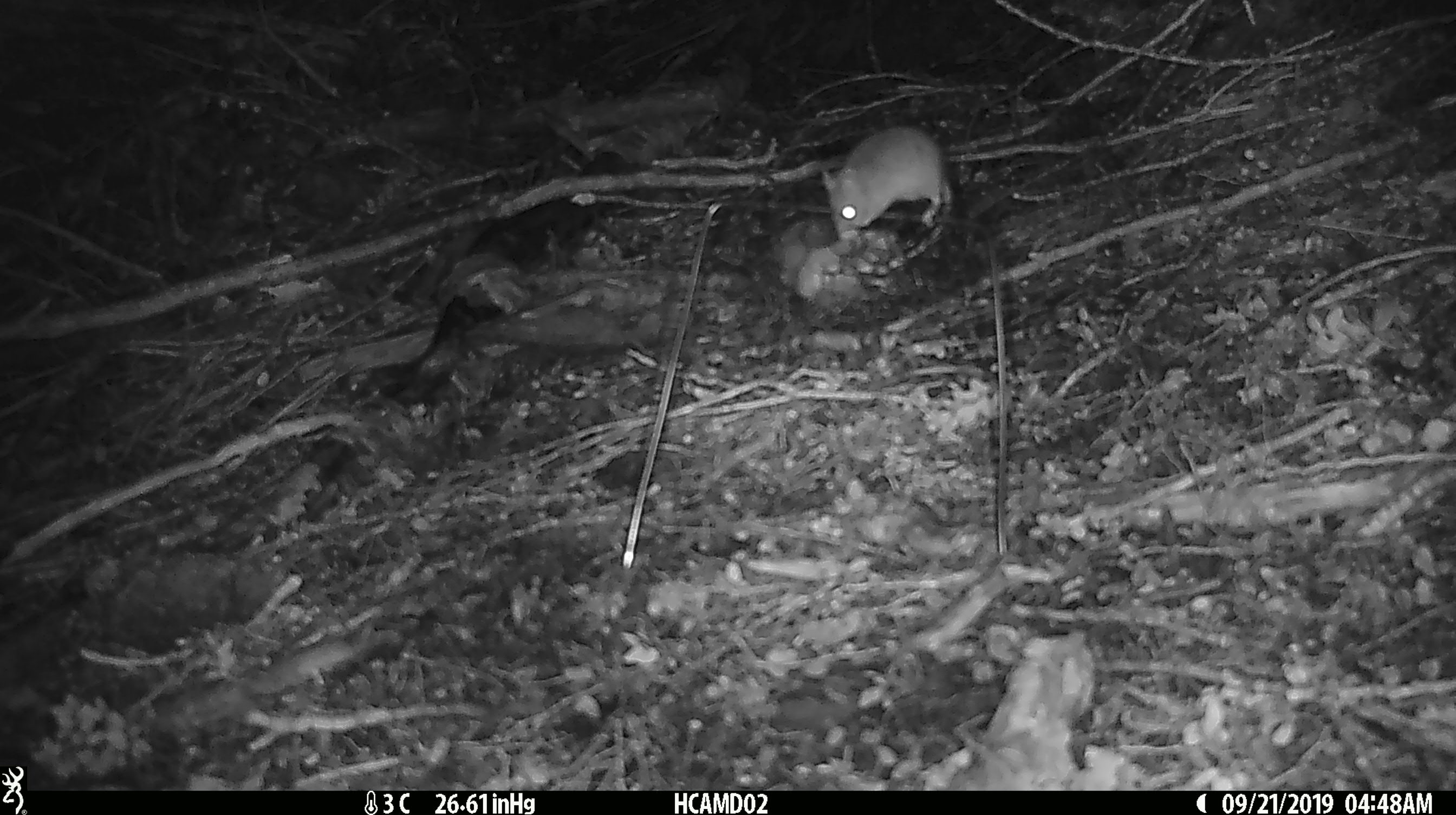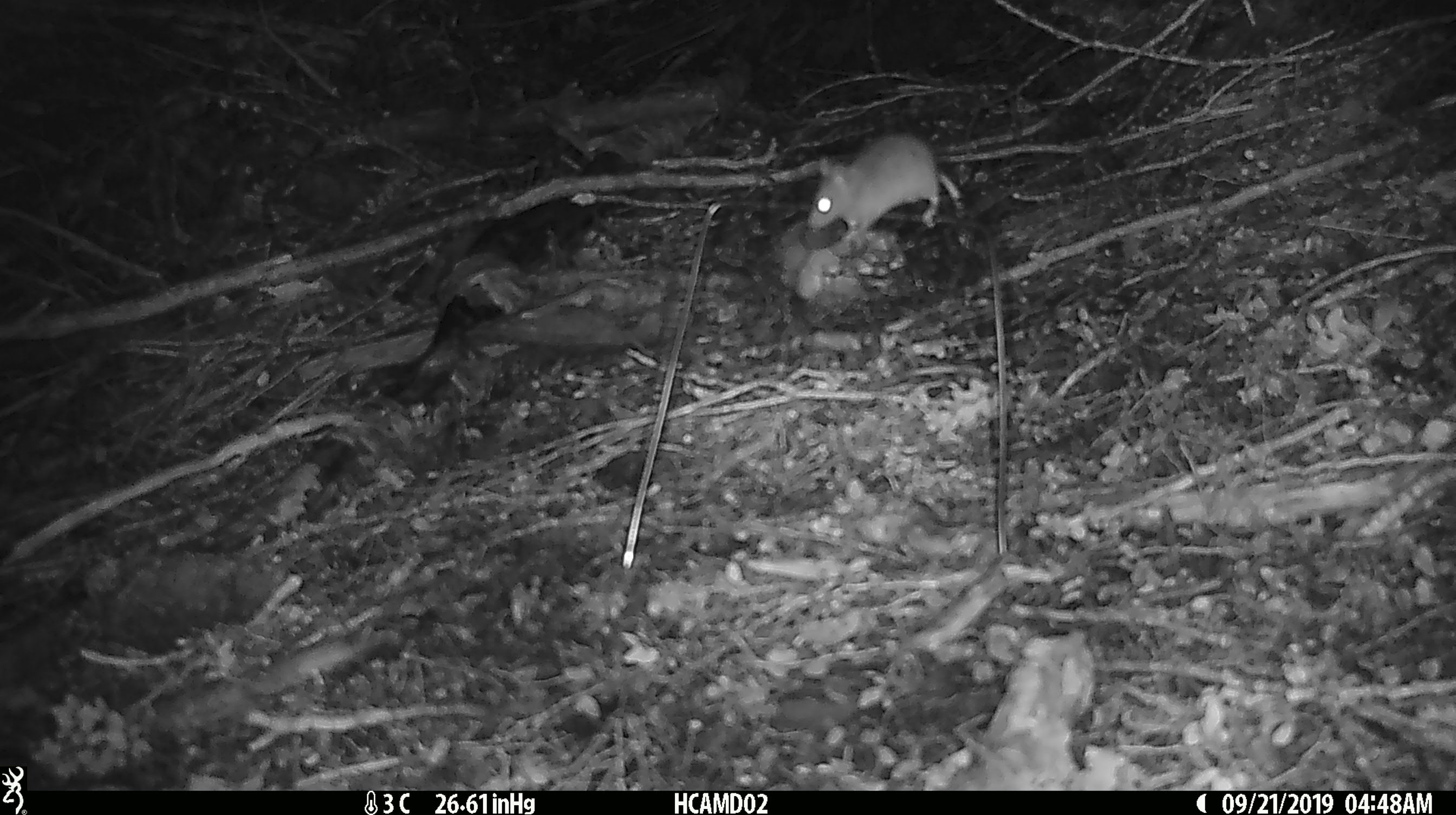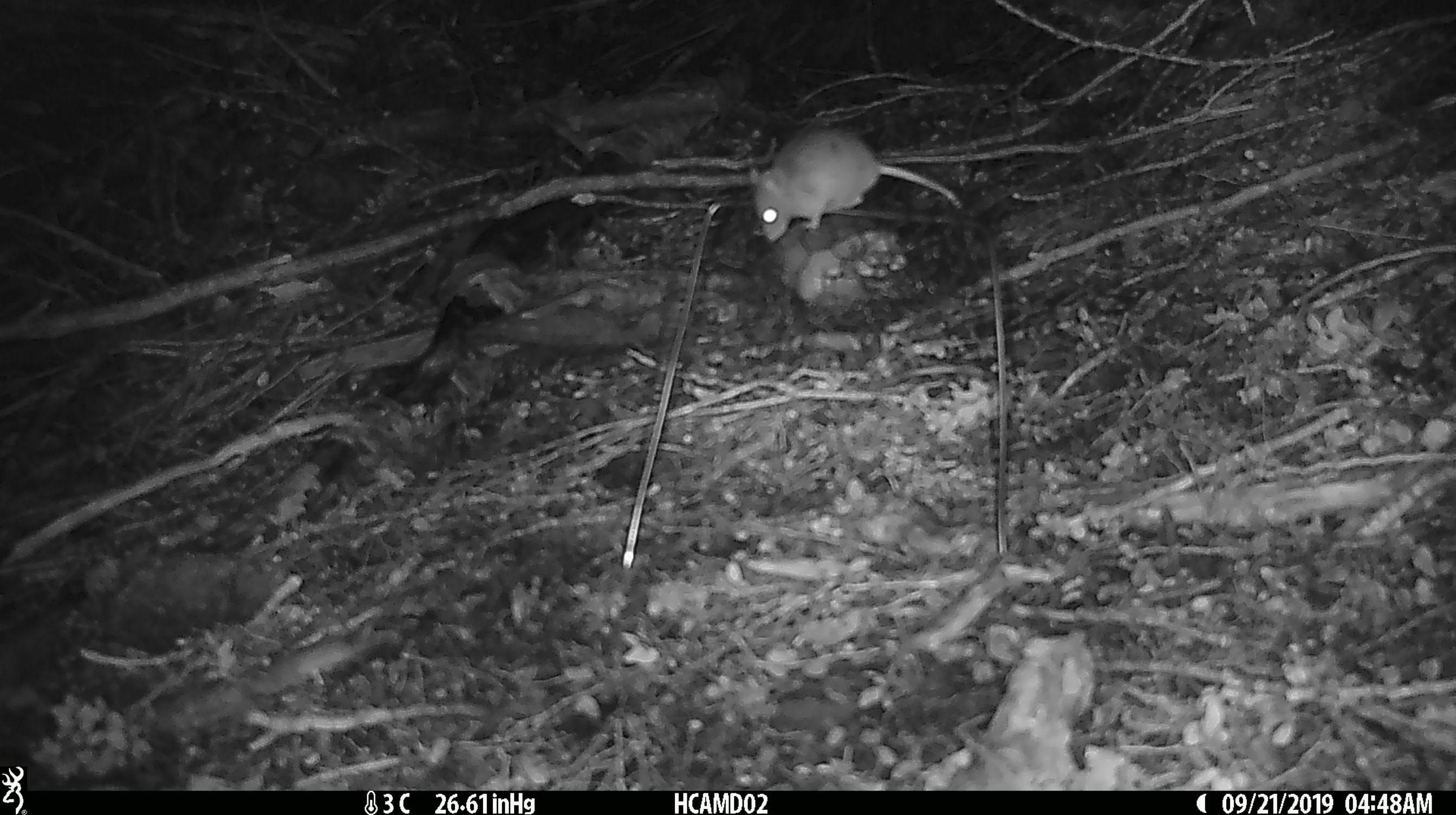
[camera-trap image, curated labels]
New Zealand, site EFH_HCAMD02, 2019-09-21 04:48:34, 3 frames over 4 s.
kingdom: Animalia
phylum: Chordata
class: Mammalia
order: Rodentia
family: Muridae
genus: Mus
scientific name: Mus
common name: mouse